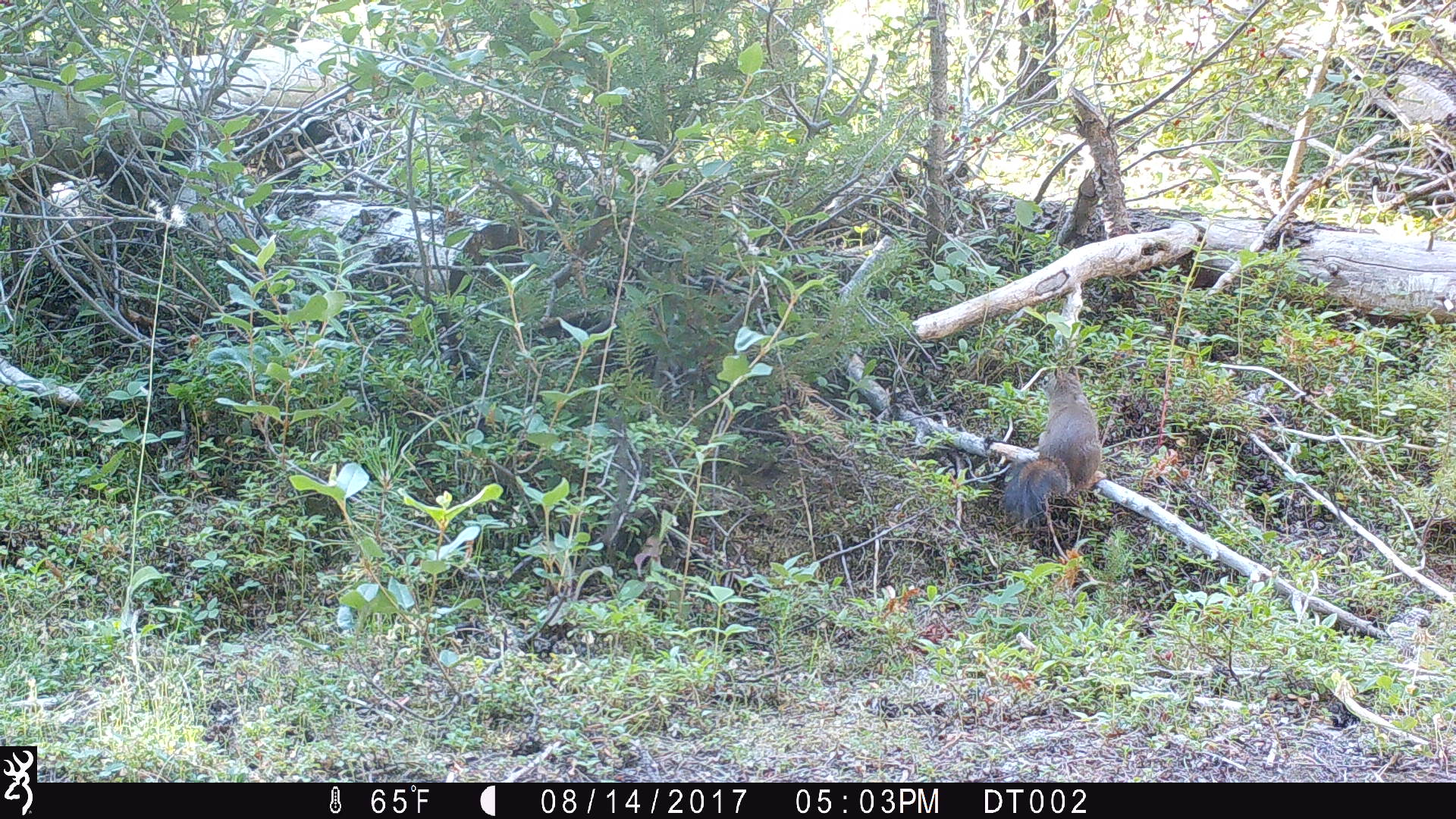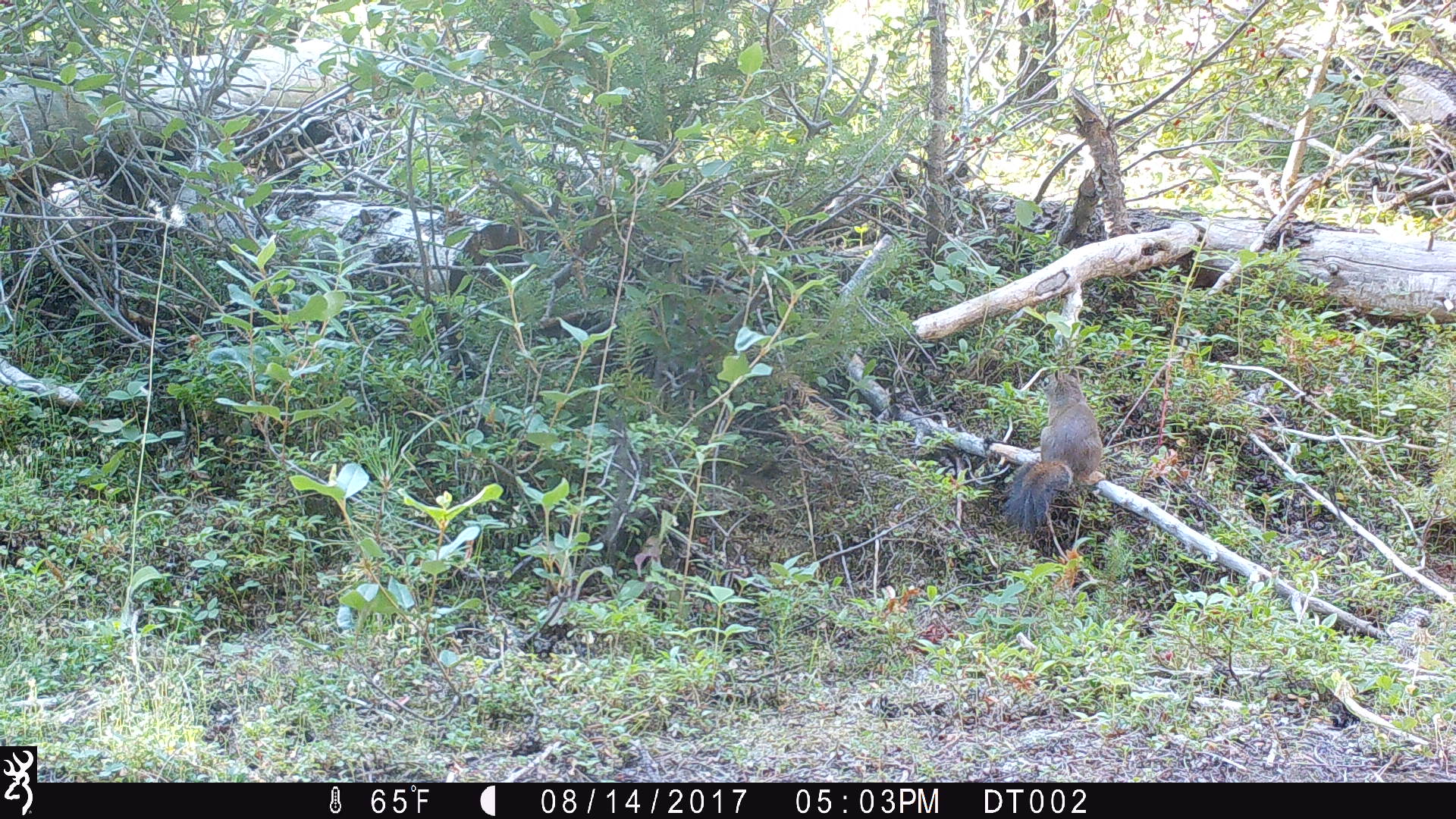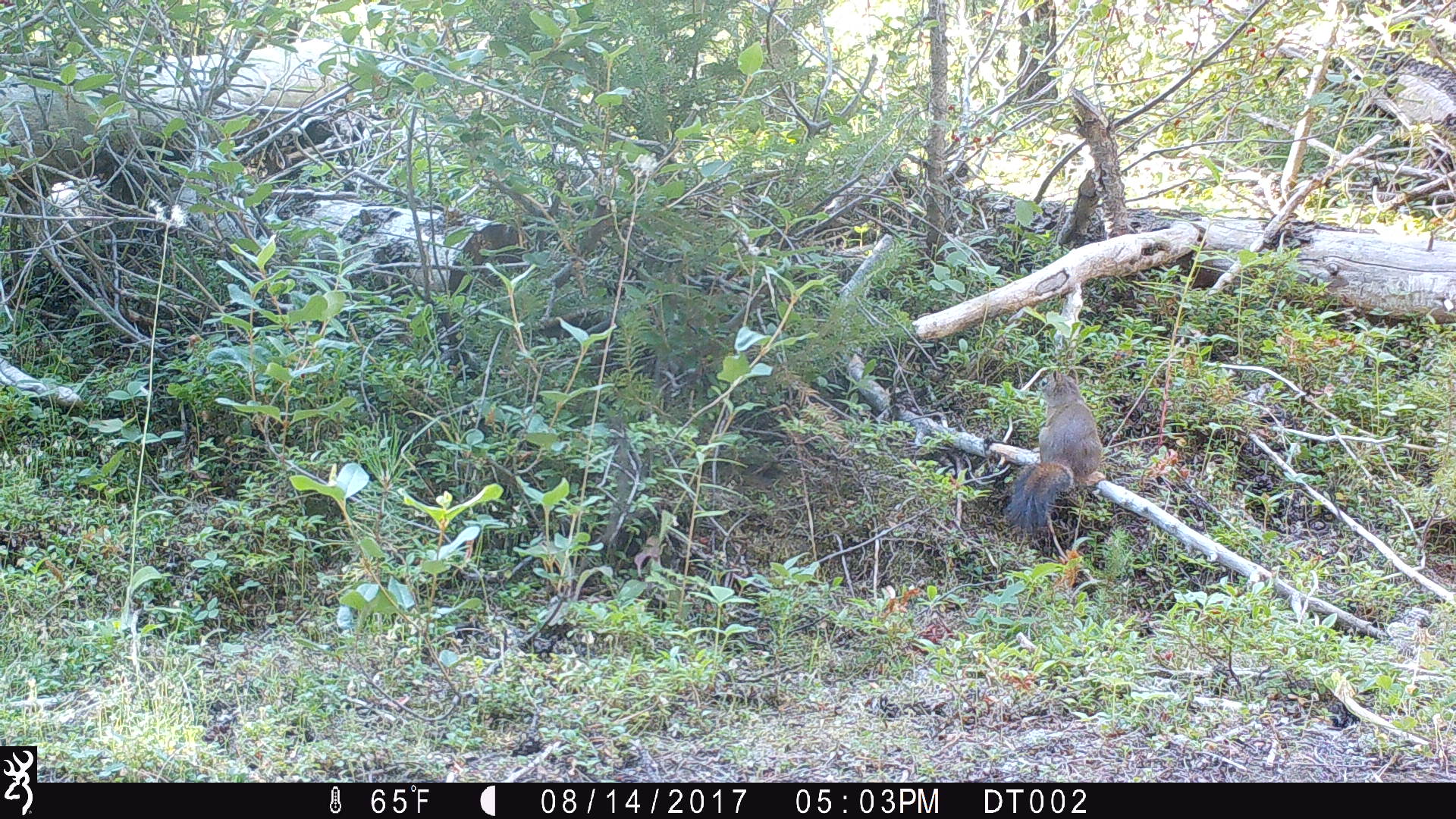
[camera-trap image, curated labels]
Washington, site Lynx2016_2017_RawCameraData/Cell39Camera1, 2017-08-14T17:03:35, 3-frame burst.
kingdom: Animalia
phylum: Chordata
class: Mammalia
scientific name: Mammalia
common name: small mammal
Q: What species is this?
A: Small mammal (Mammalia).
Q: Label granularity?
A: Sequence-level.